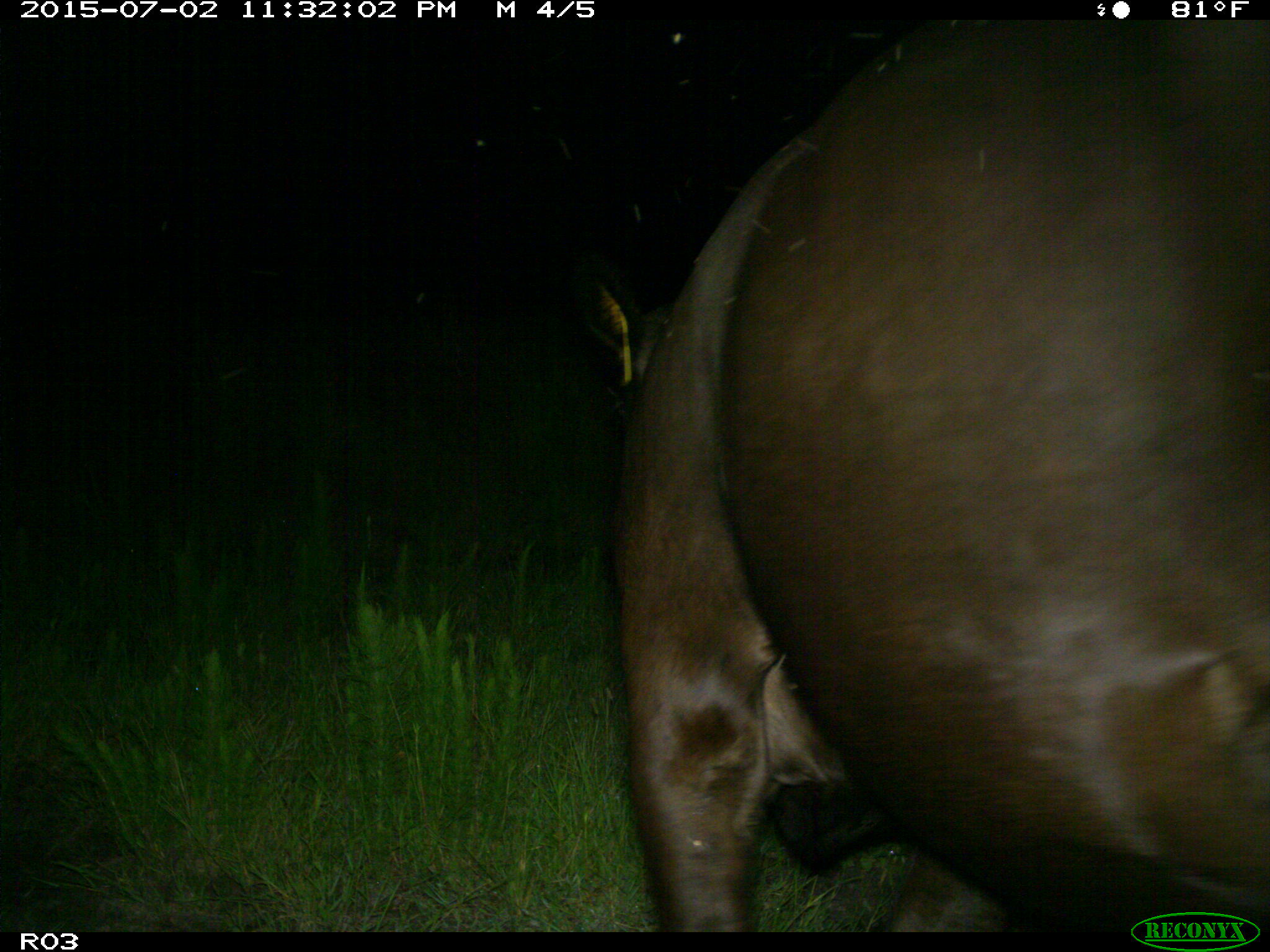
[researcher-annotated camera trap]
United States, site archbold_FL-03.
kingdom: Animalia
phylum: Chordata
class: Mammalia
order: Artiodactyla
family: Bovidae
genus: Bos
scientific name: Bos taurus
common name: domestic cow